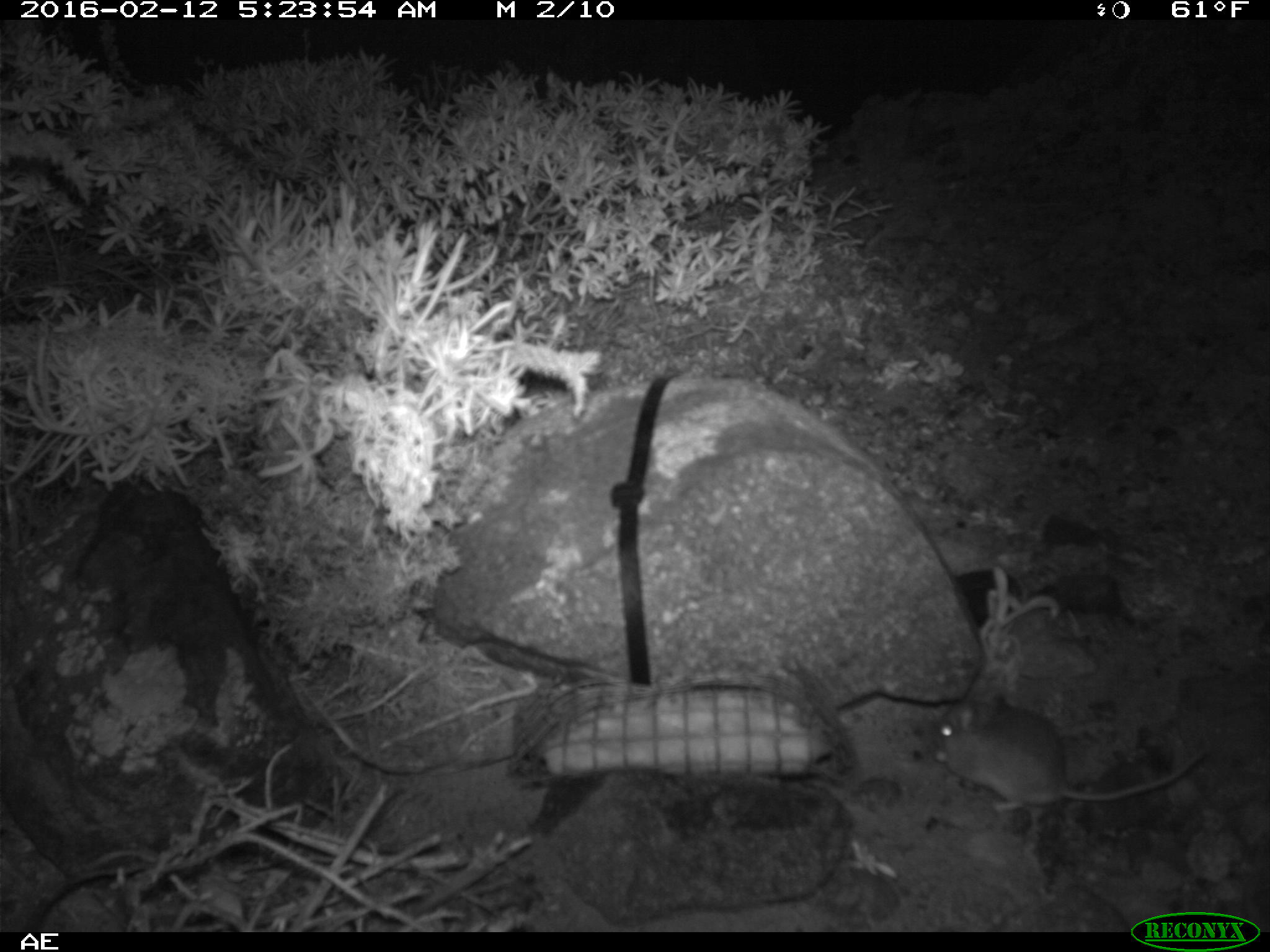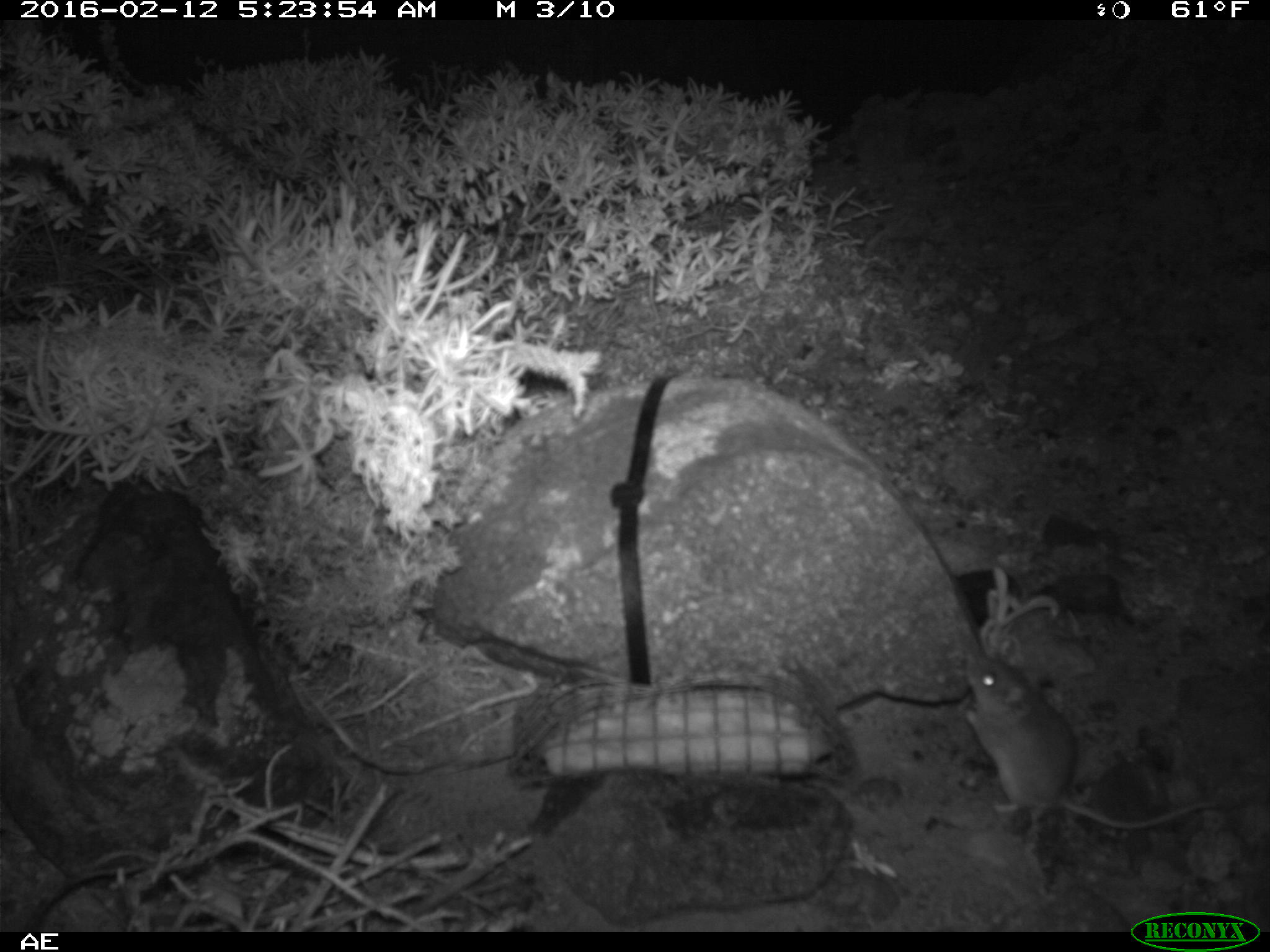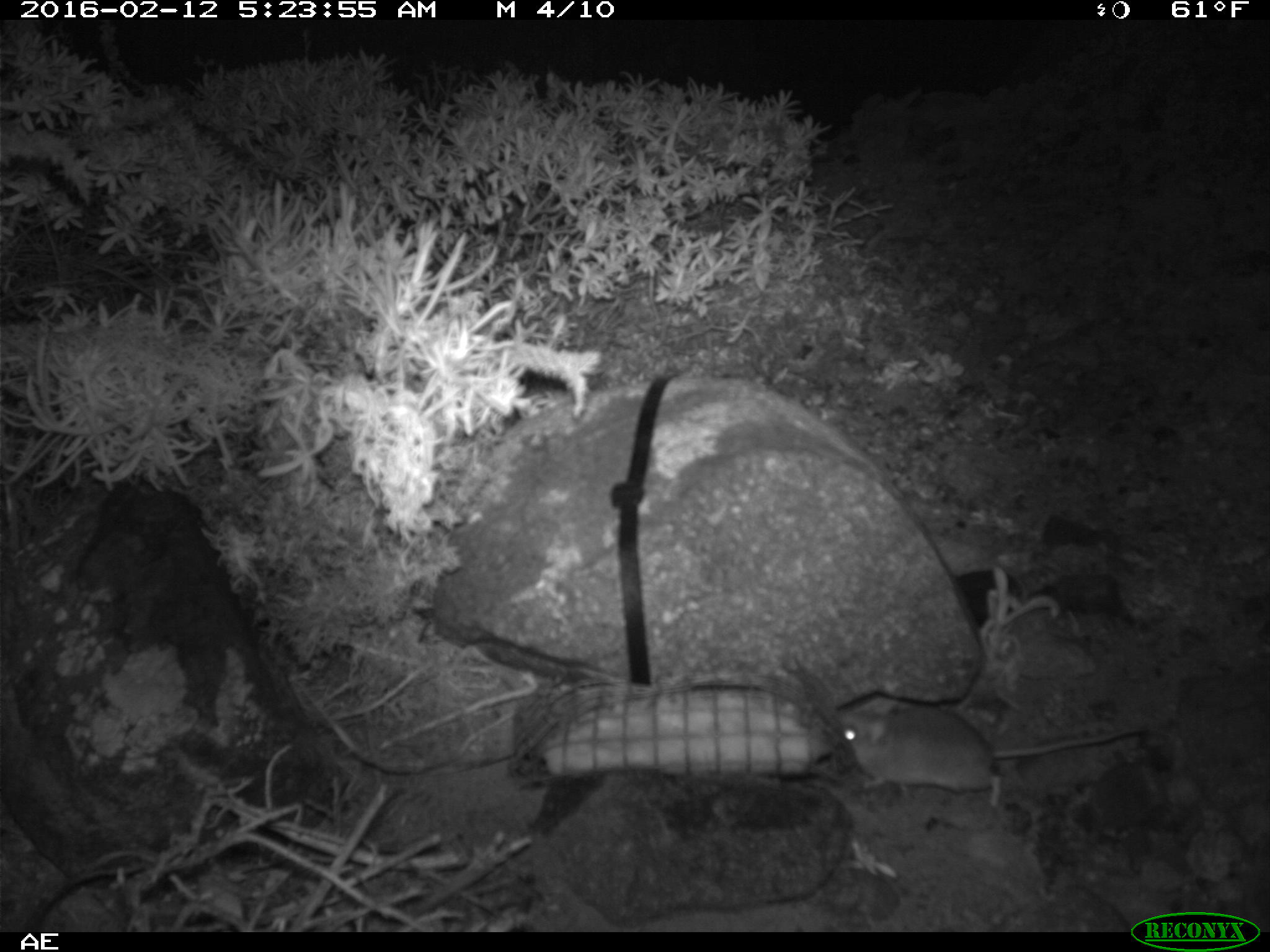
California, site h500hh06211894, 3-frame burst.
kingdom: Animalia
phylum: Chordata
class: Mammalia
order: Rodentia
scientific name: Rodentia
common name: rodent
Rodent (Rodentia).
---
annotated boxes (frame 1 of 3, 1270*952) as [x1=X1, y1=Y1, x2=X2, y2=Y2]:
rodent: [x1=933, y1=689, x2=1206, y2=809]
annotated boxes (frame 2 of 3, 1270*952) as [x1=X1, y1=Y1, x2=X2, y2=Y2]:
rodent: [x1=962, y1=651, x2=1218, y2=829]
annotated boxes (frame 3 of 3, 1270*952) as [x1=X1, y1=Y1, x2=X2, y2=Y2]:
rodent: [x1=836, y1=694, x2=1153, y2=808]